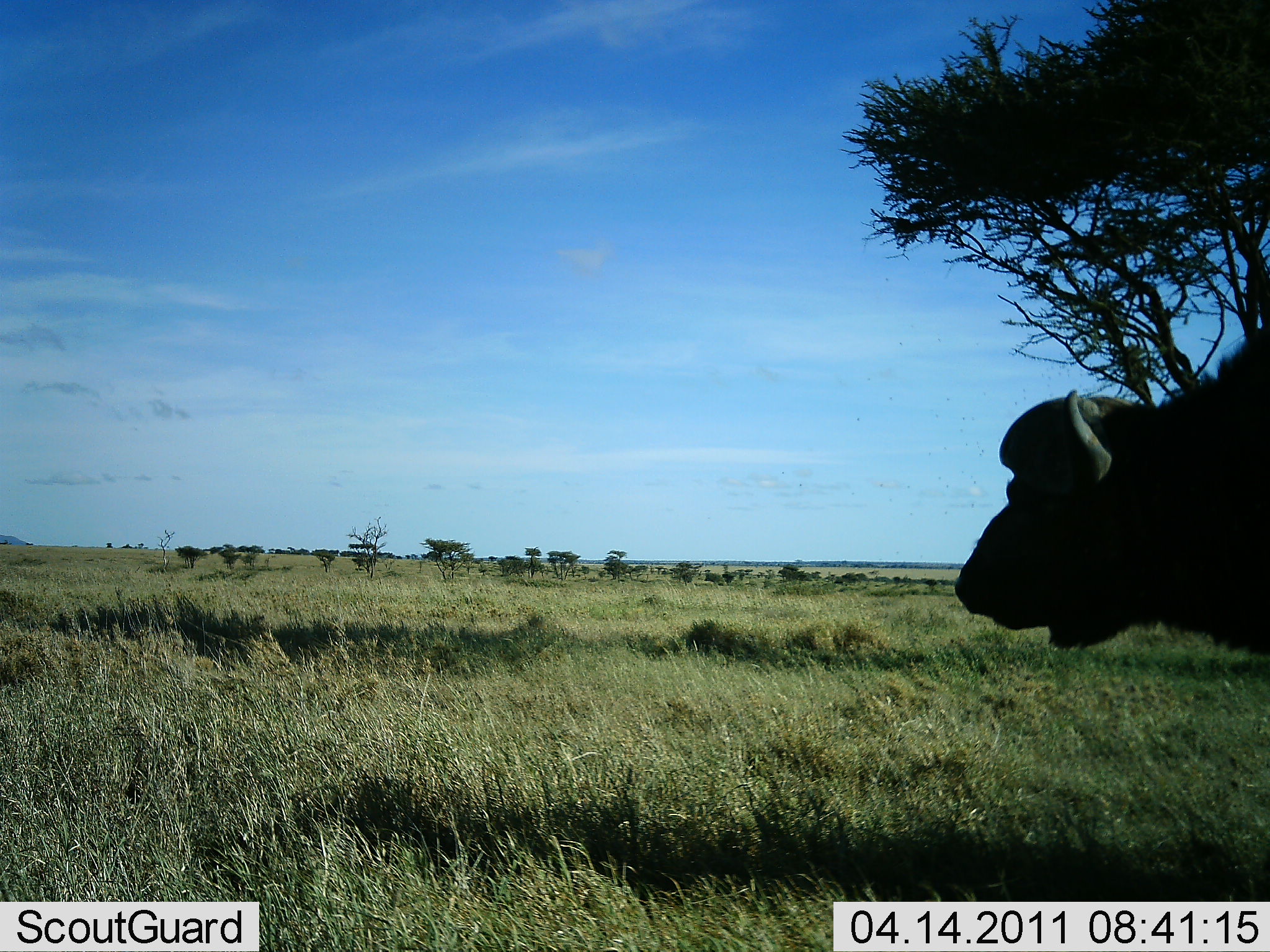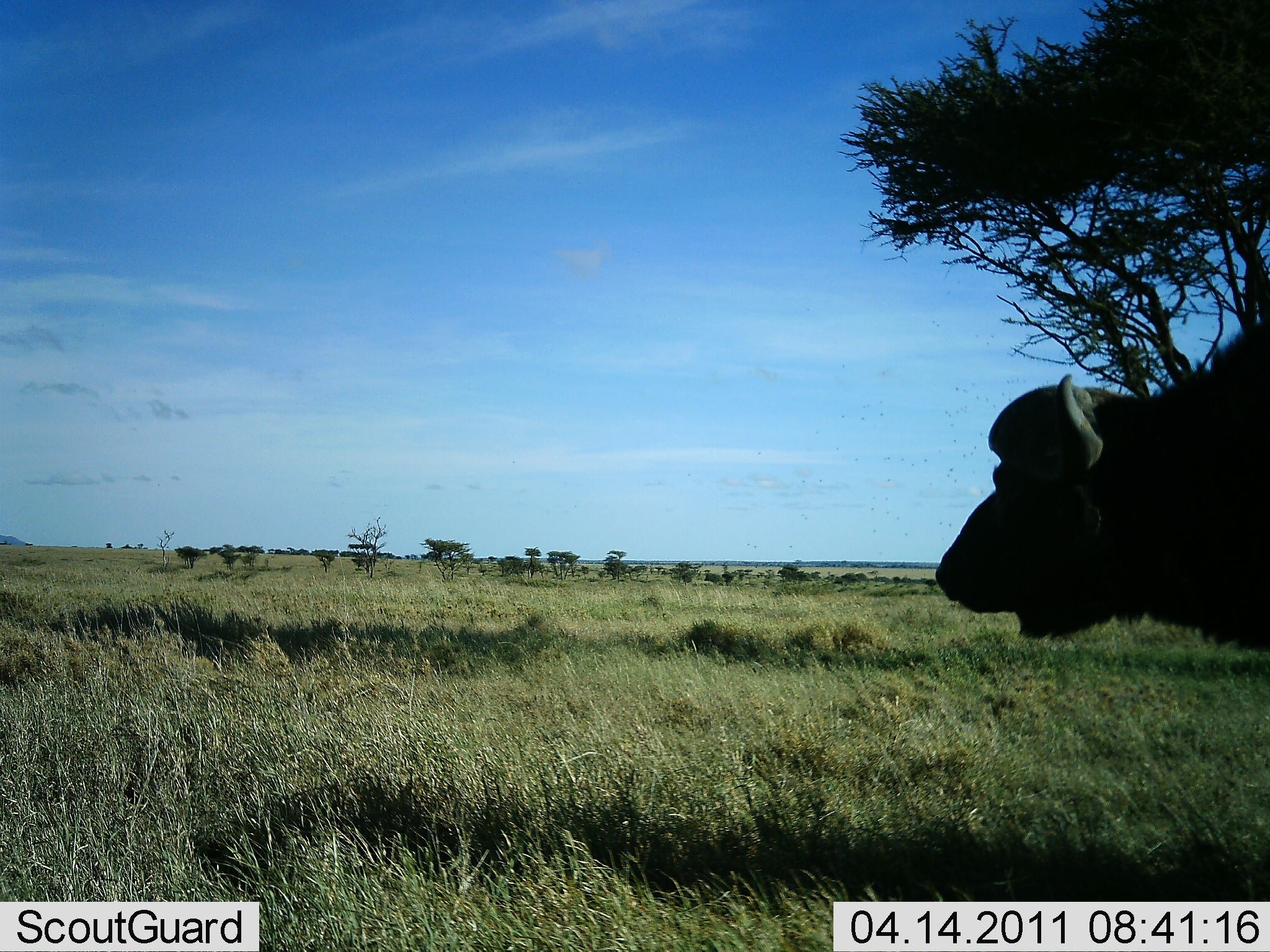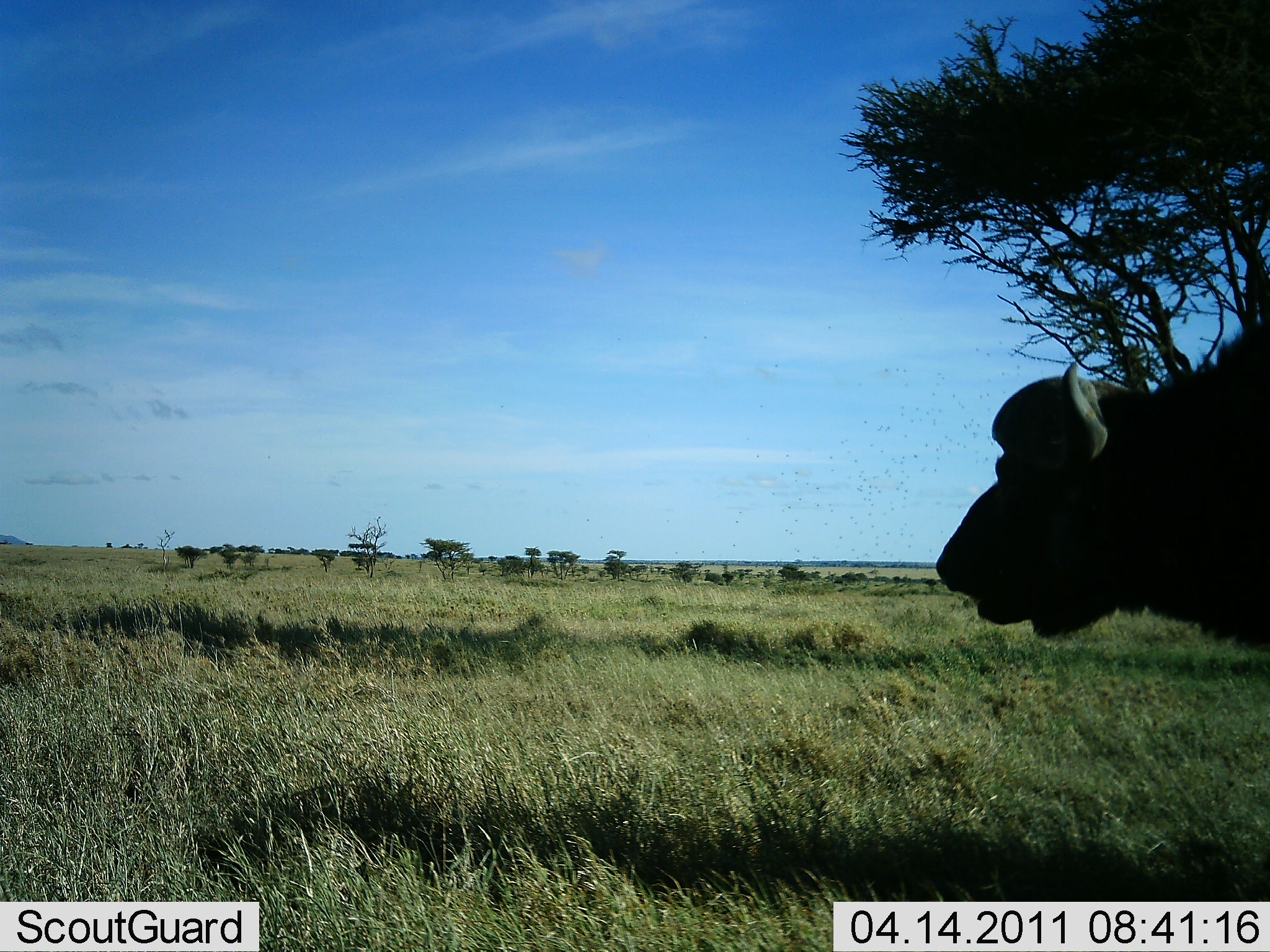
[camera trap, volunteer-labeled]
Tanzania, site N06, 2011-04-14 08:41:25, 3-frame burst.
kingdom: Animalia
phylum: Chordata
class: Mammalia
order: Artiodactyla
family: Bovidae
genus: Syncerus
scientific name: Syncerus caffer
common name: cape buffalo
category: buffalo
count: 1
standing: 64%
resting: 9%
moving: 0%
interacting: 0%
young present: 0%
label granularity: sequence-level